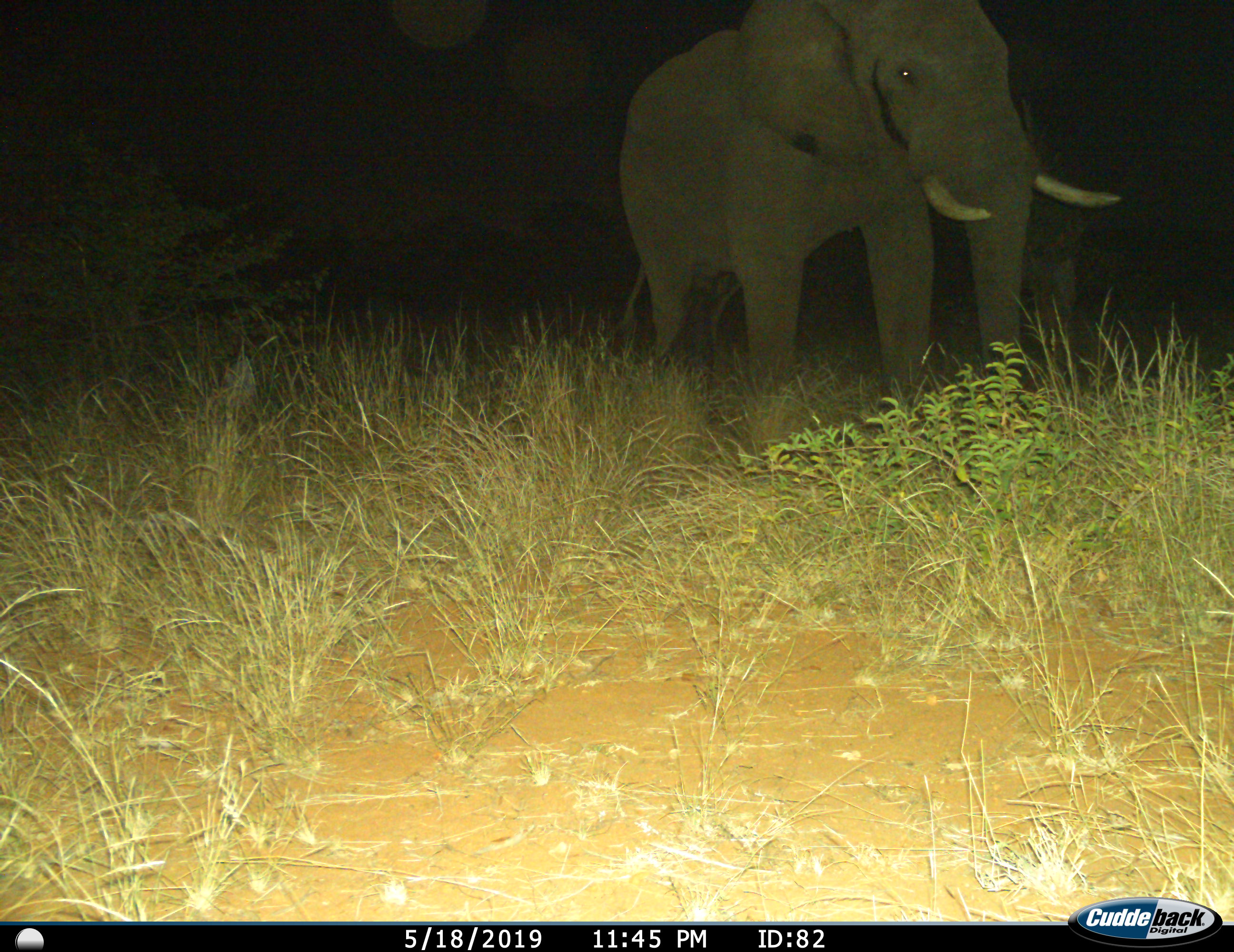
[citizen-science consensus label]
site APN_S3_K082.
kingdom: Animalia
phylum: Chordata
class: Mammalia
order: Proboscidea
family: Elephantidae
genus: Loxodonta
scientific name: Loxodonta africana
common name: african bush elephant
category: elephant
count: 1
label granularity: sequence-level